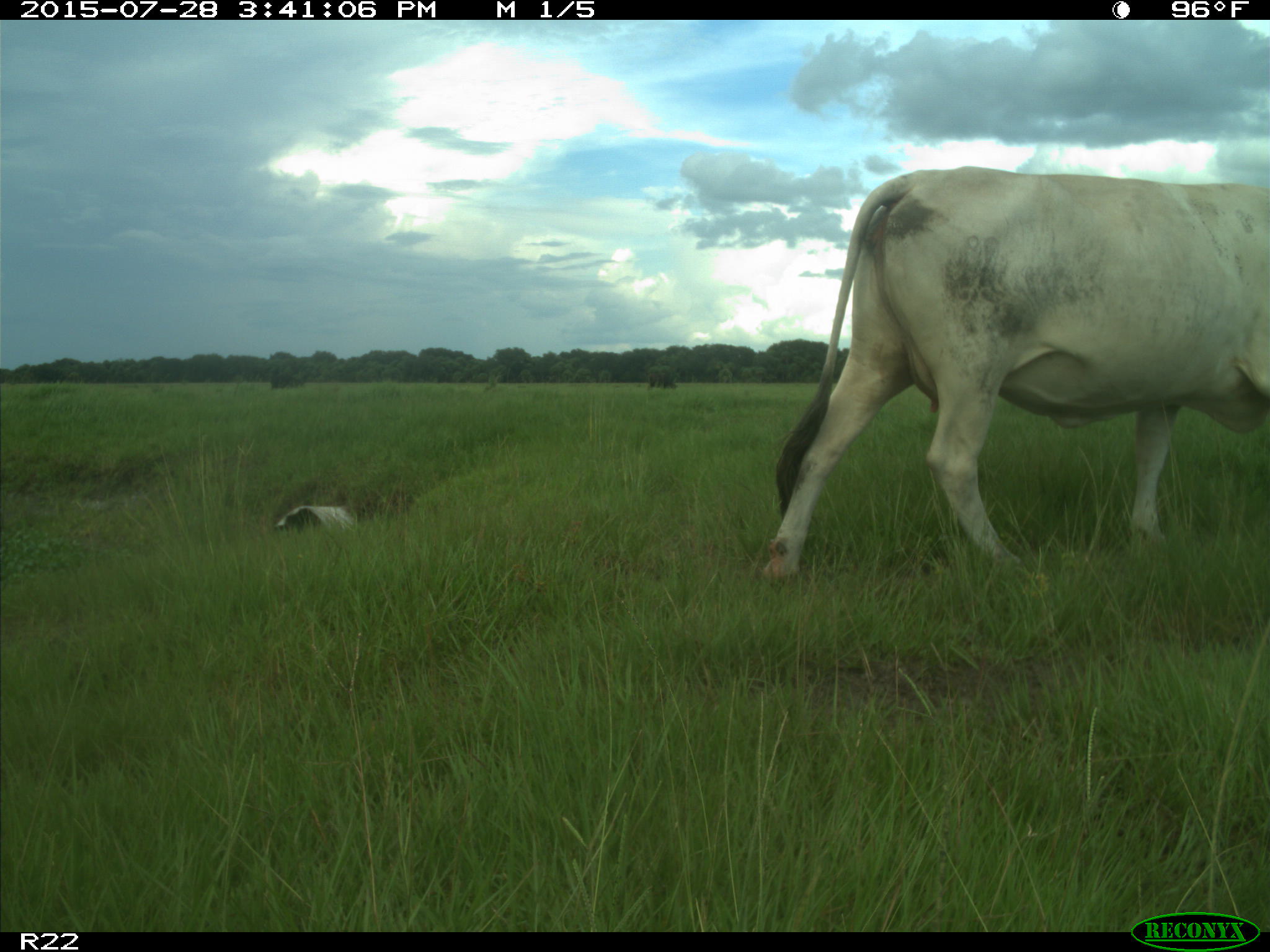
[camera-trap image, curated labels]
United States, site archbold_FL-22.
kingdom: Animalia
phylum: Chordata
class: Mammalia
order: Artiodactyla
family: Bovidae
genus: Bos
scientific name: Bos taurus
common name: domestic cow